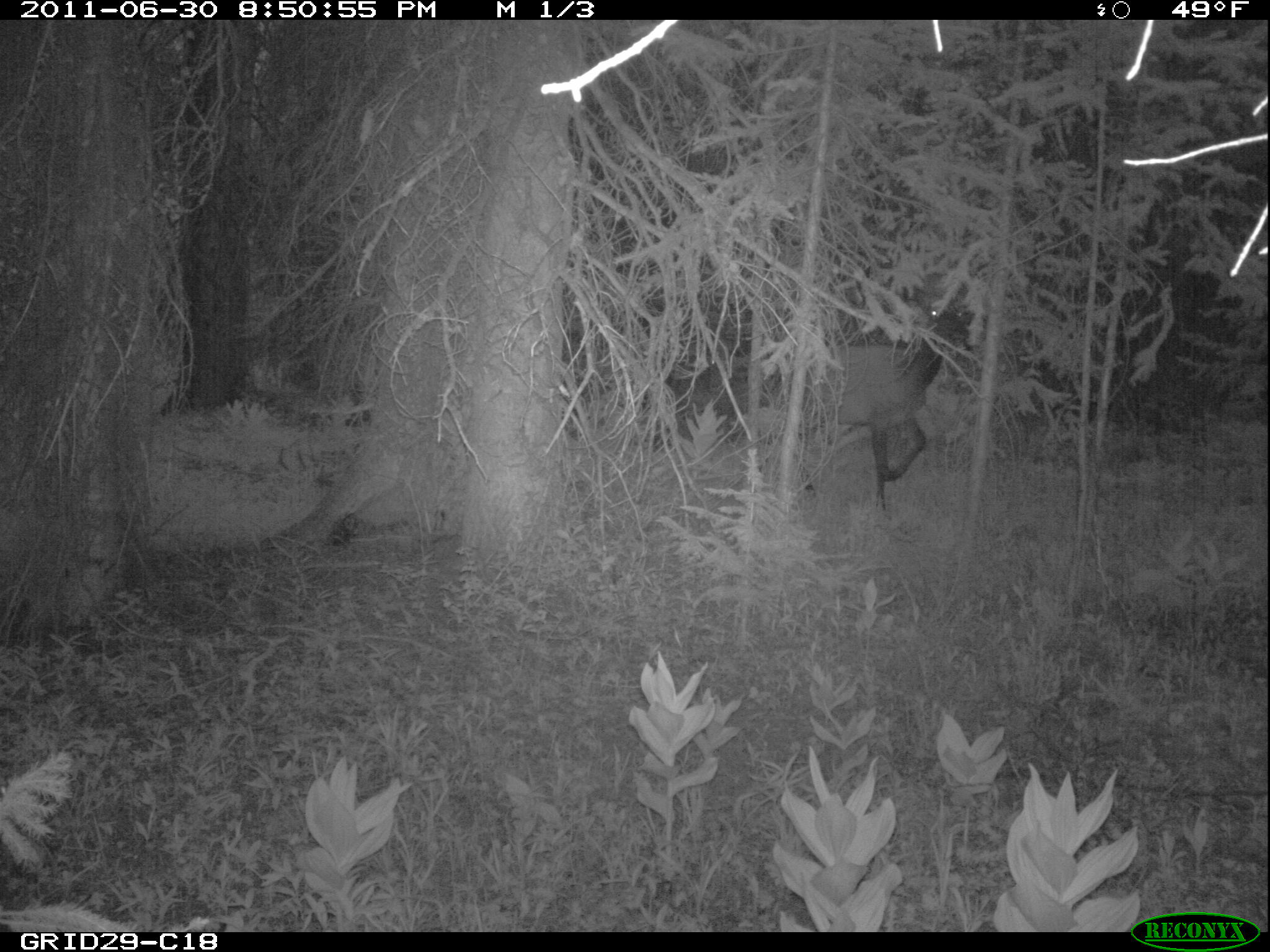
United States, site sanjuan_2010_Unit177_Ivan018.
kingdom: Animalia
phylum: Chordata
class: Mammalia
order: Artiodactyla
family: Cervidae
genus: Cervus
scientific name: Cervus elaphus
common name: red deer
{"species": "Cervus elaphus (red deer)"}